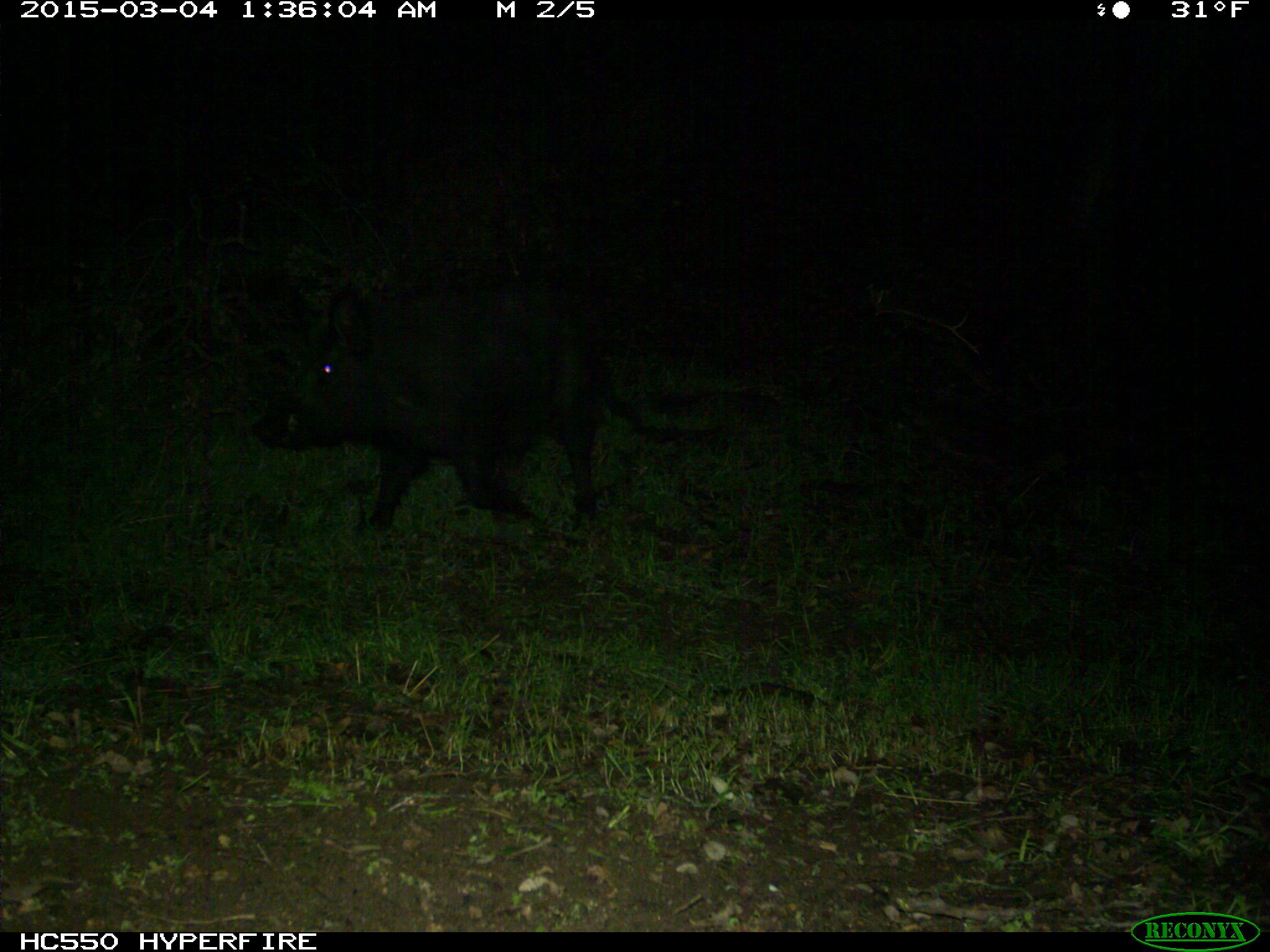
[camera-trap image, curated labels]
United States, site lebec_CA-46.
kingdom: Animalia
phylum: Chordata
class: Mammalia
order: Artiodactyla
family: Suidae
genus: Sus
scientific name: Sus scrofa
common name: wild boar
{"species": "Sus scrofa (wild boar)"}